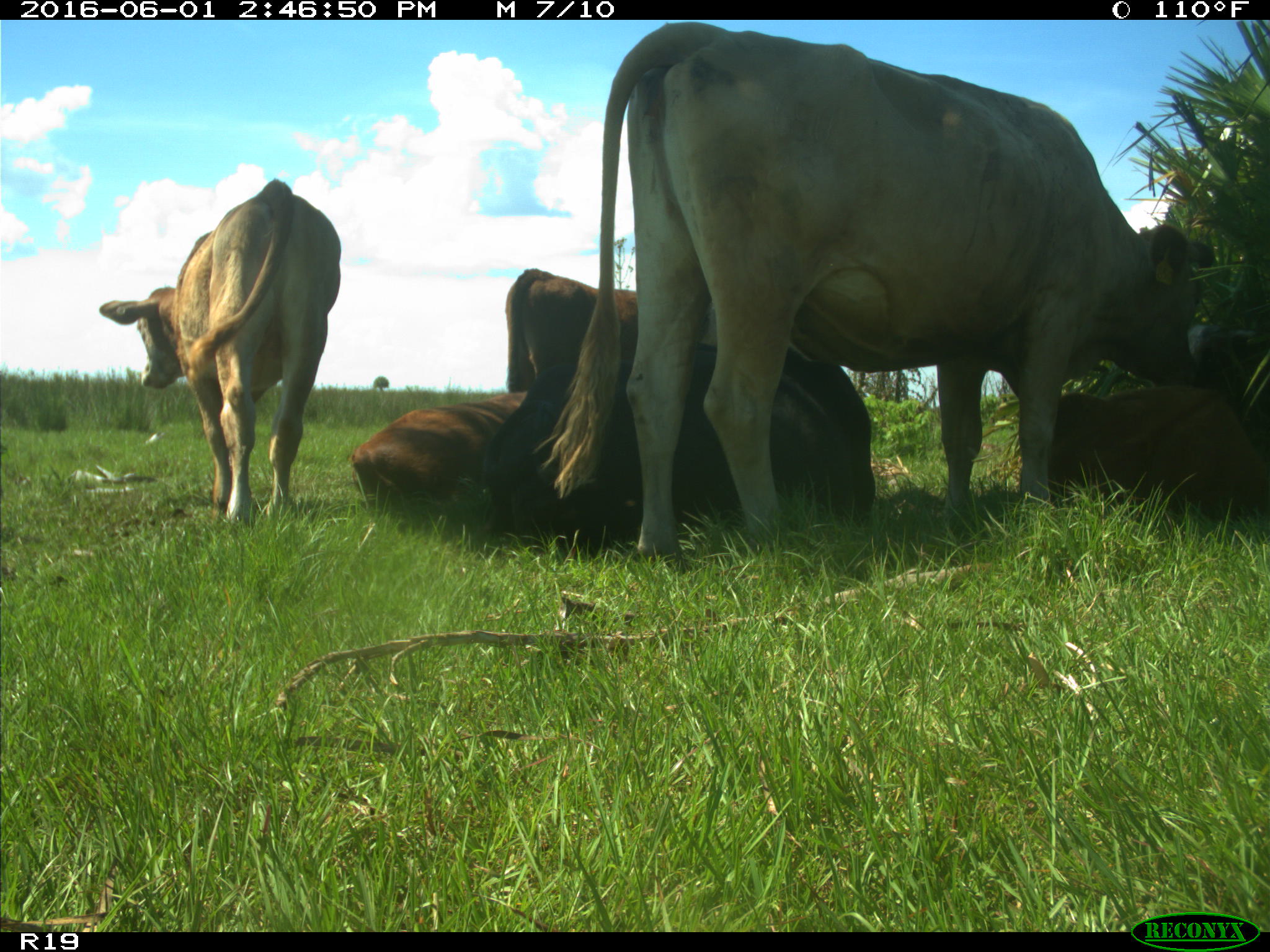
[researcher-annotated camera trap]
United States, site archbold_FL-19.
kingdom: Animalia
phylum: Chordata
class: Mammalia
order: Artiodactyla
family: Bovidae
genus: Bos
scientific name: Bos taurus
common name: domestic cow